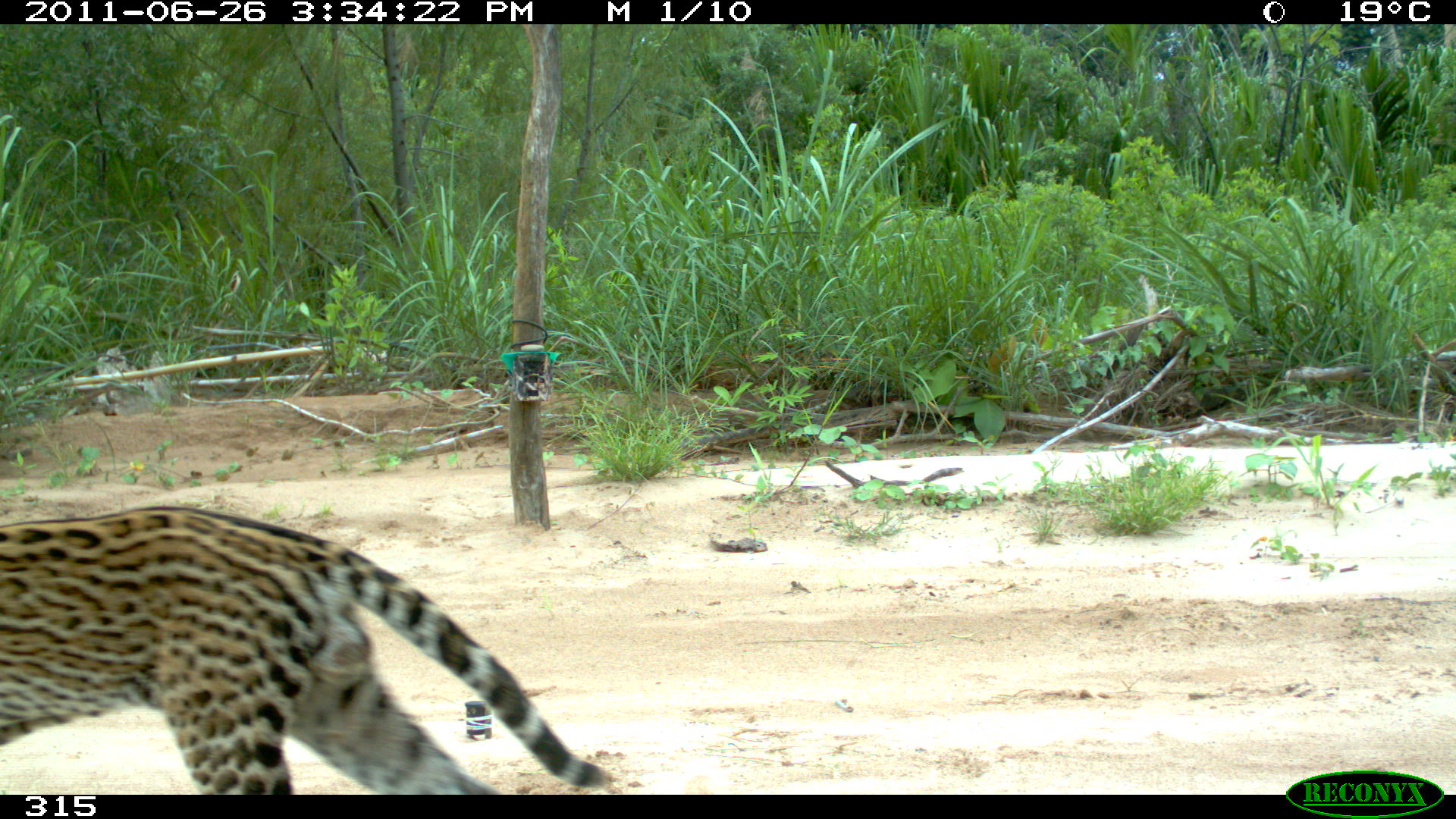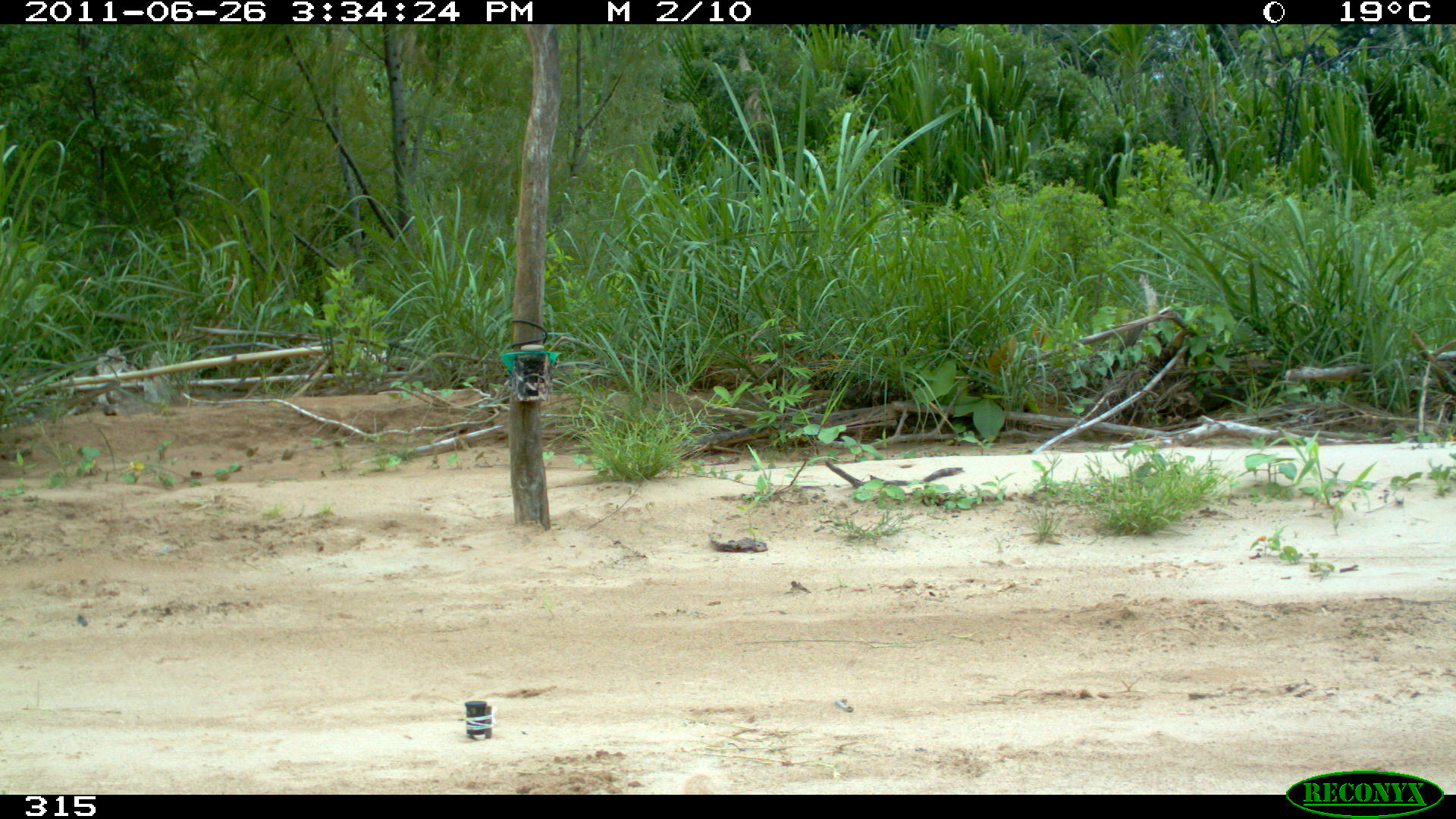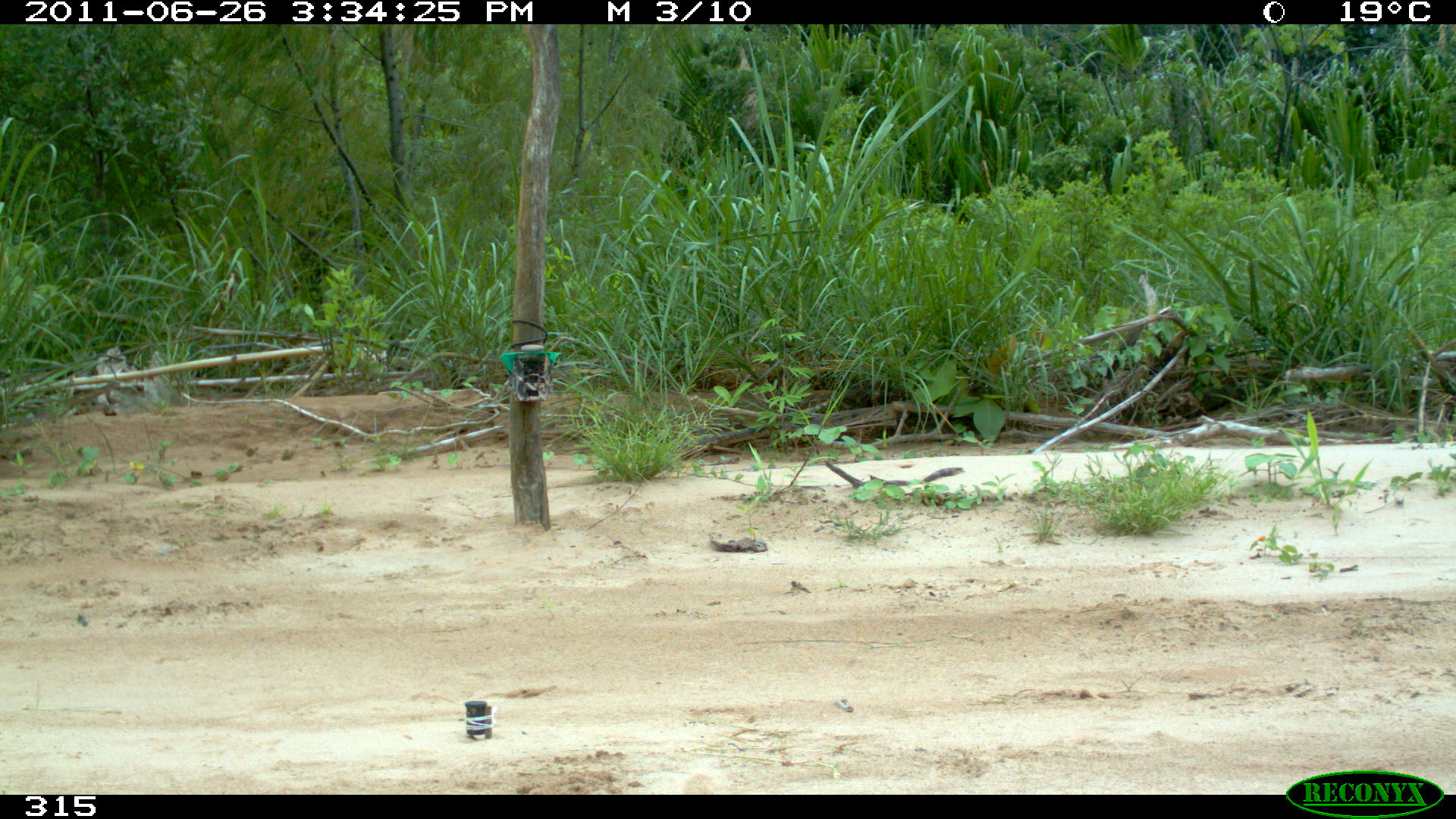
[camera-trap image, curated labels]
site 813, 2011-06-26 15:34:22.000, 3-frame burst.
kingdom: Animalia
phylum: Chordata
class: Mammalia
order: Carnivora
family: Felidae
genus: Leopardus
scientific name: Leopardus pardalis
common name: ocelot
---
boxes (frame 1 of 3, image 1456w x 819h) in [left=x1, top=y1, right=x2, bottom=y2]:
leopardus pardalis: [left=0, top=504, right=620, bottom=795]